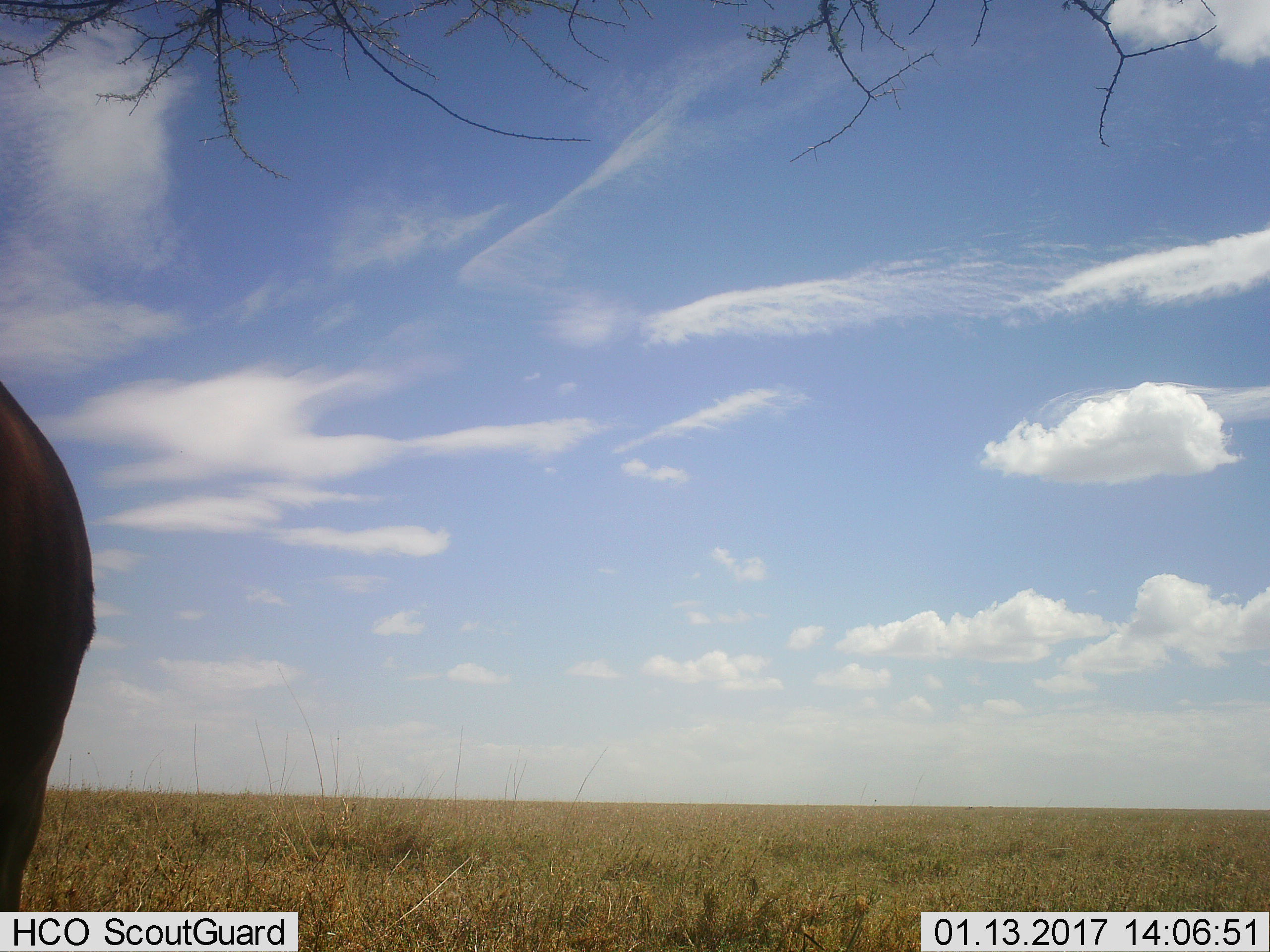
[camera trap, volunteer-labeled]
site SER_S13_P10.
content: unidentified animal